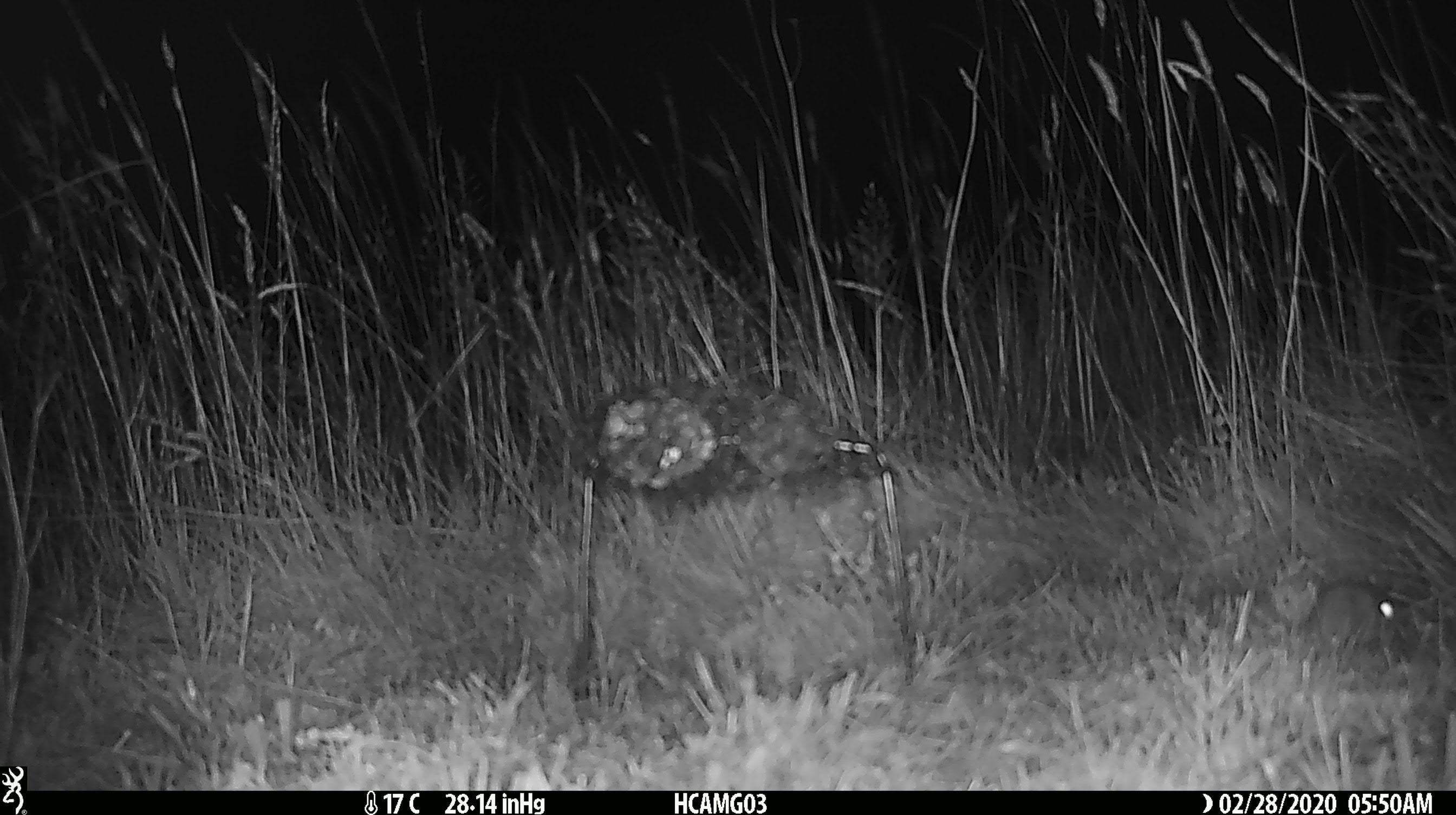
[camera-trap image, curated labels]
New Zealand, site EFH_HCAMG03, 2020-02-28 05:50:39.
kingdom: Animalia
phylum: Chordata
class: Mammalia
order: Rodentia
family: Muridae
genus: Mus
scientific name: Mus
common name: mouse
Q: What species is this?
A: Mouse (Mus).